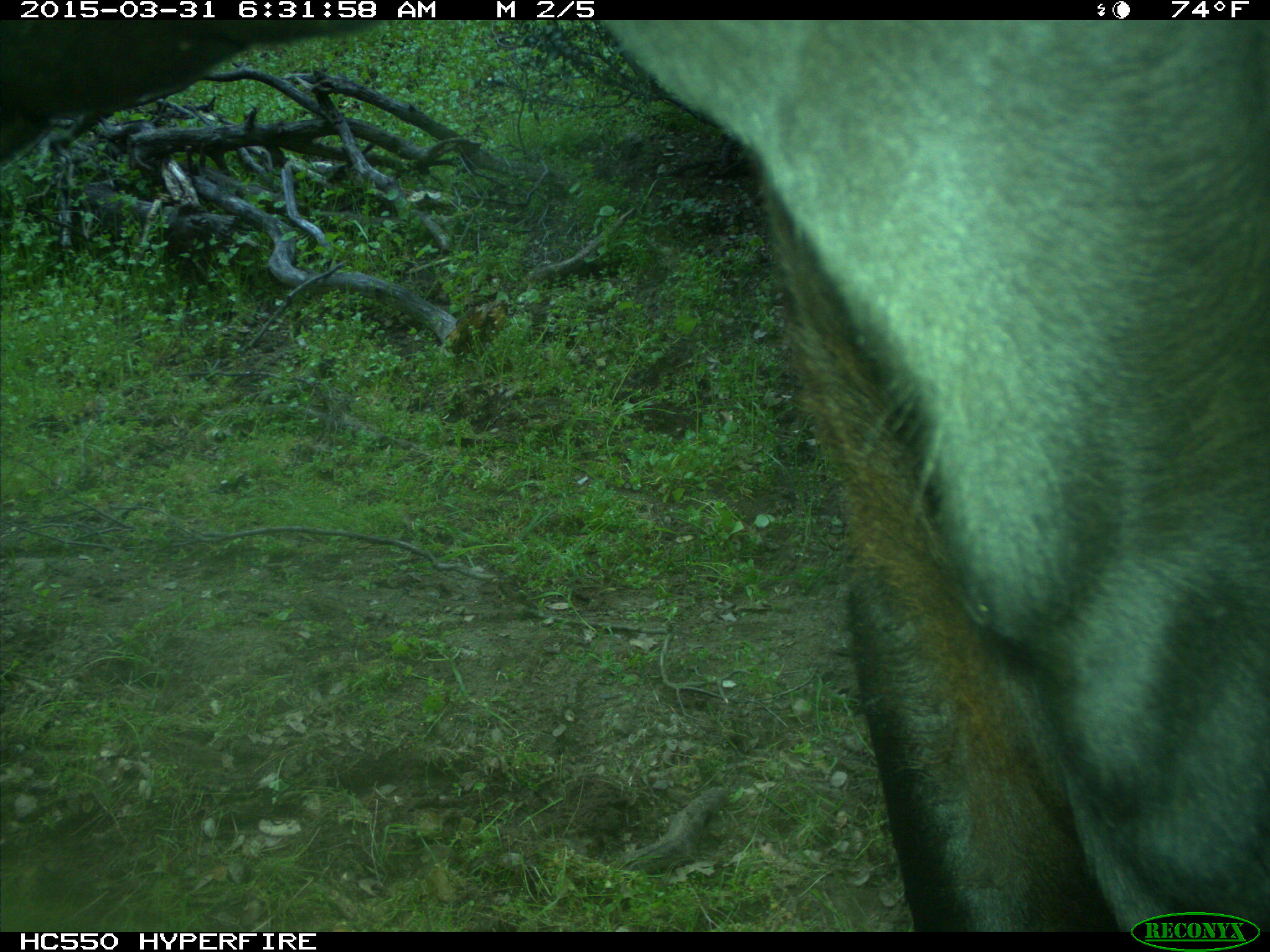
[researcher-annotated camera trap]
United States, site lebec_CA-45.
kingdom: Animalia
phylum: Chordata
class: Mammalia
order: Artiodactyla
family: Bovidae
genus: Bos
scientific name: Bos taurus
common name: domestic cow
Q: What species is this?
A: Bos taurus (domestic cow).